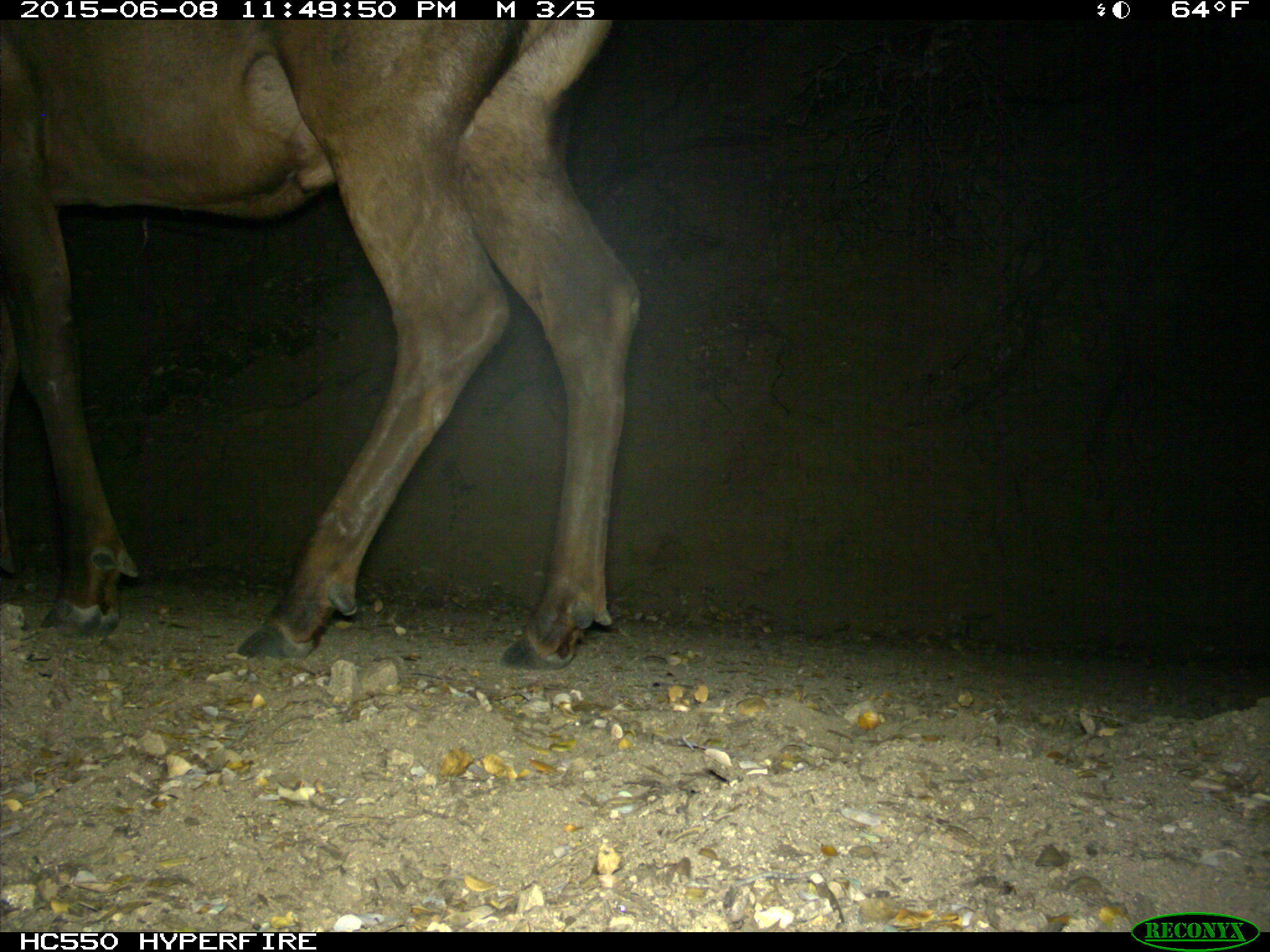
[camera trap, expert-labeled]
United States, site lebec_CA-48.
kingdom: Animalia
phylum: Chordata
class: Mammalia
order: Artiodactyla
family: Cervidae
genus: Cervus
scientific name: Cervus canadensis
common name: elk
Cervus canadensis (elk).